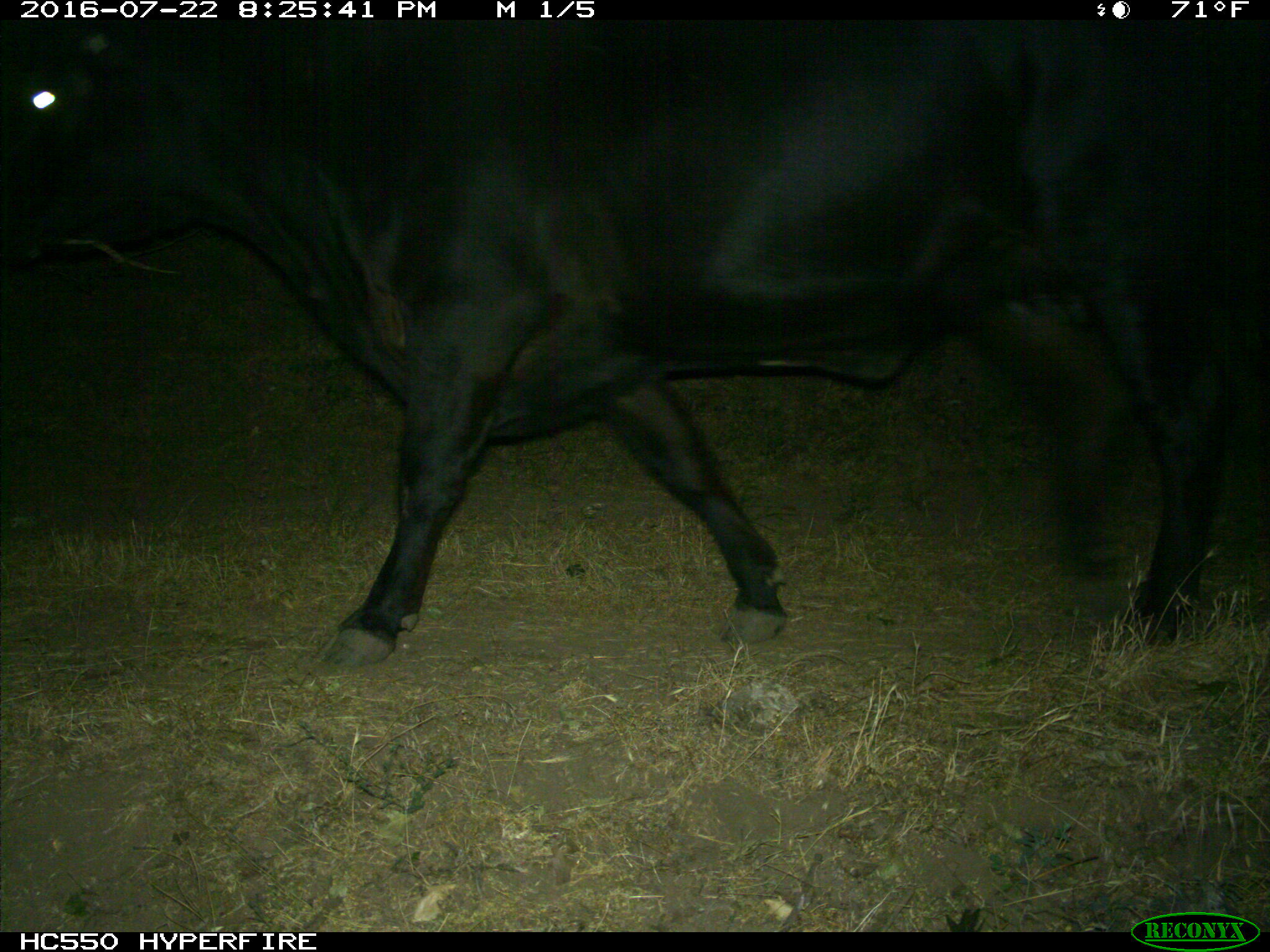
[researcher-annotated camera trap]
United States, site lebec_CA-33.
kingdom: Animalia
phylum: Chordata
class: Mammalia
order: Artiodactyla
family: Bovidae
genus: Bos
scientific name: Bos taurus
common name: domestic cow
Bos taurus (domestic cow).